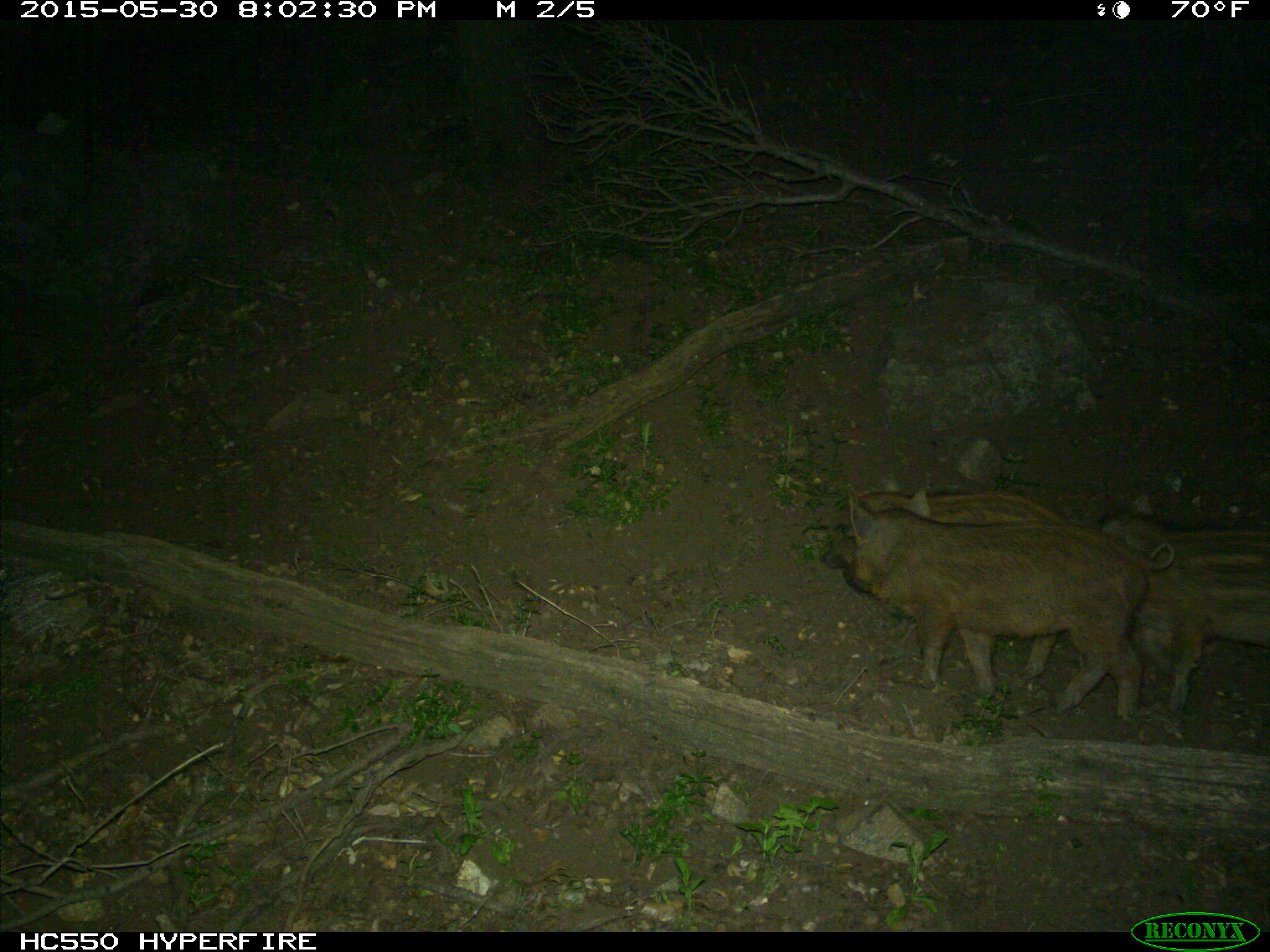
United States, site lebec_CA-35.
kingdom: Animalia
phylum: Chordata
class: Mammalia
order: Artiodactyla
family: Suidae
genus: Sus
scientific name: Sus scrofa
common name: wild boar